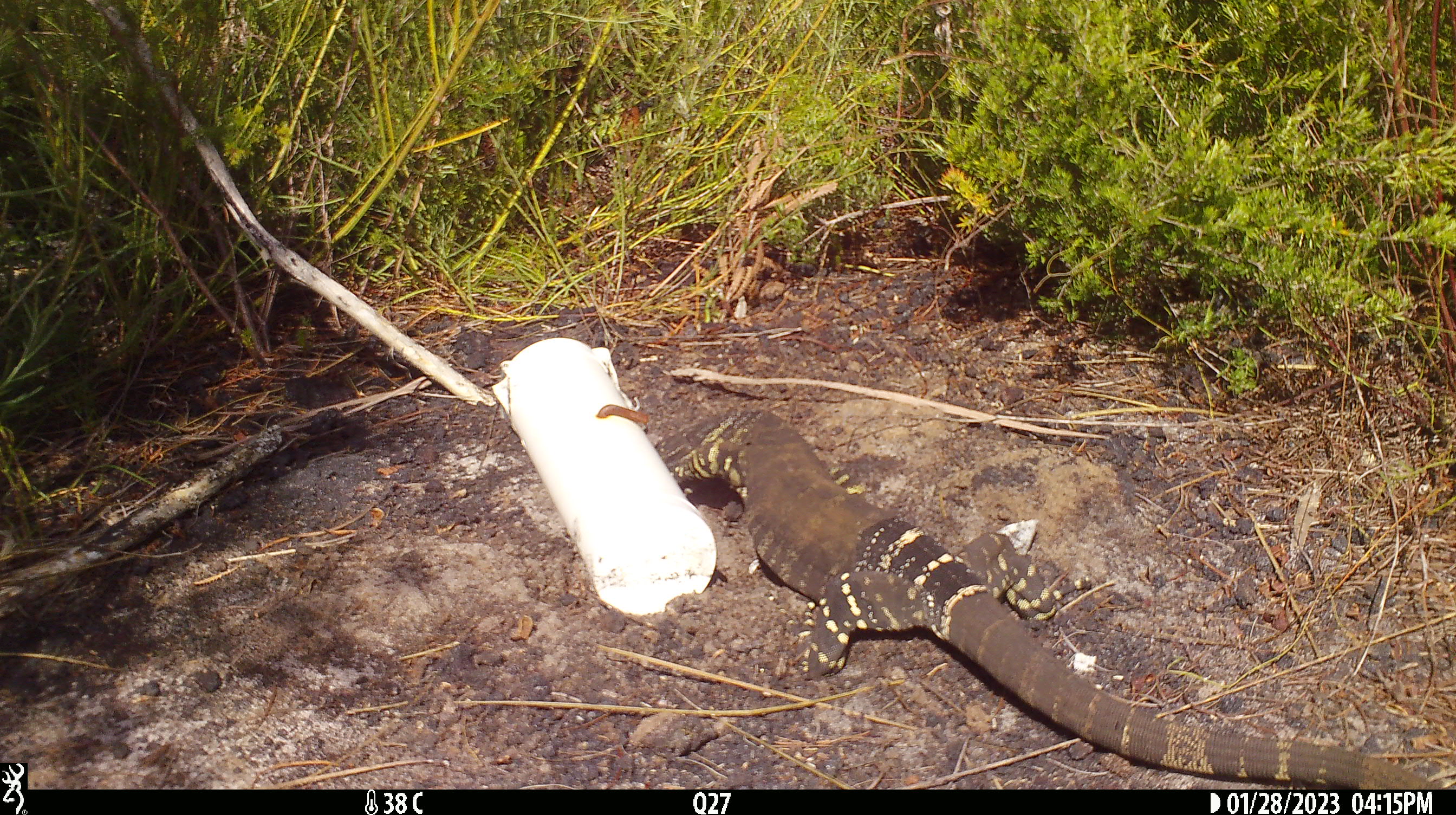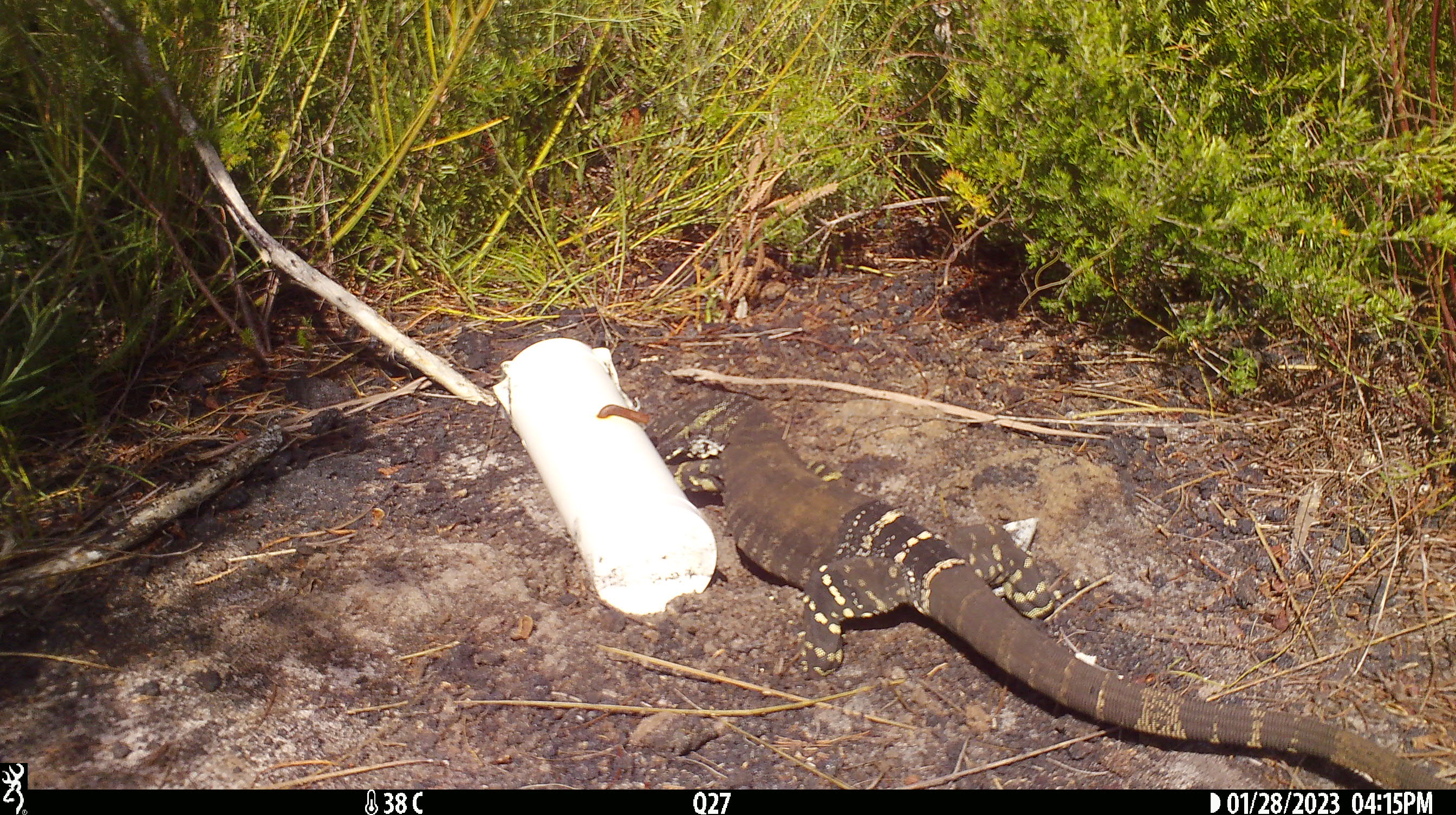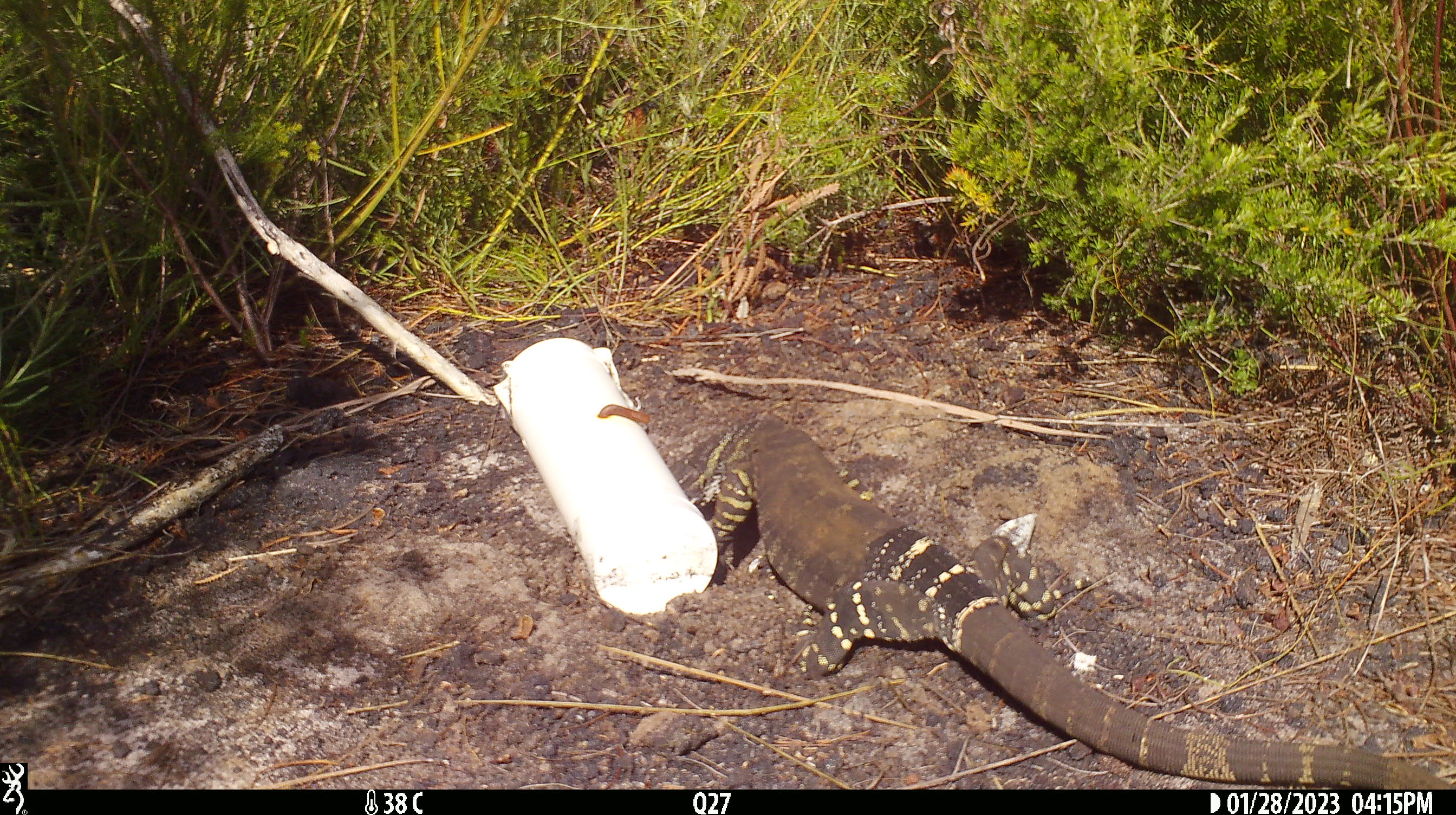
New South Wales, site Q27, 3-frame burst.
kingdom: Animalia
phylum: Chordata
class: Reptilia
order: Squamata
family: Varanidae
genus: Varanus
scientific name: Varanus varius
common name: lace monitor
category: goanna